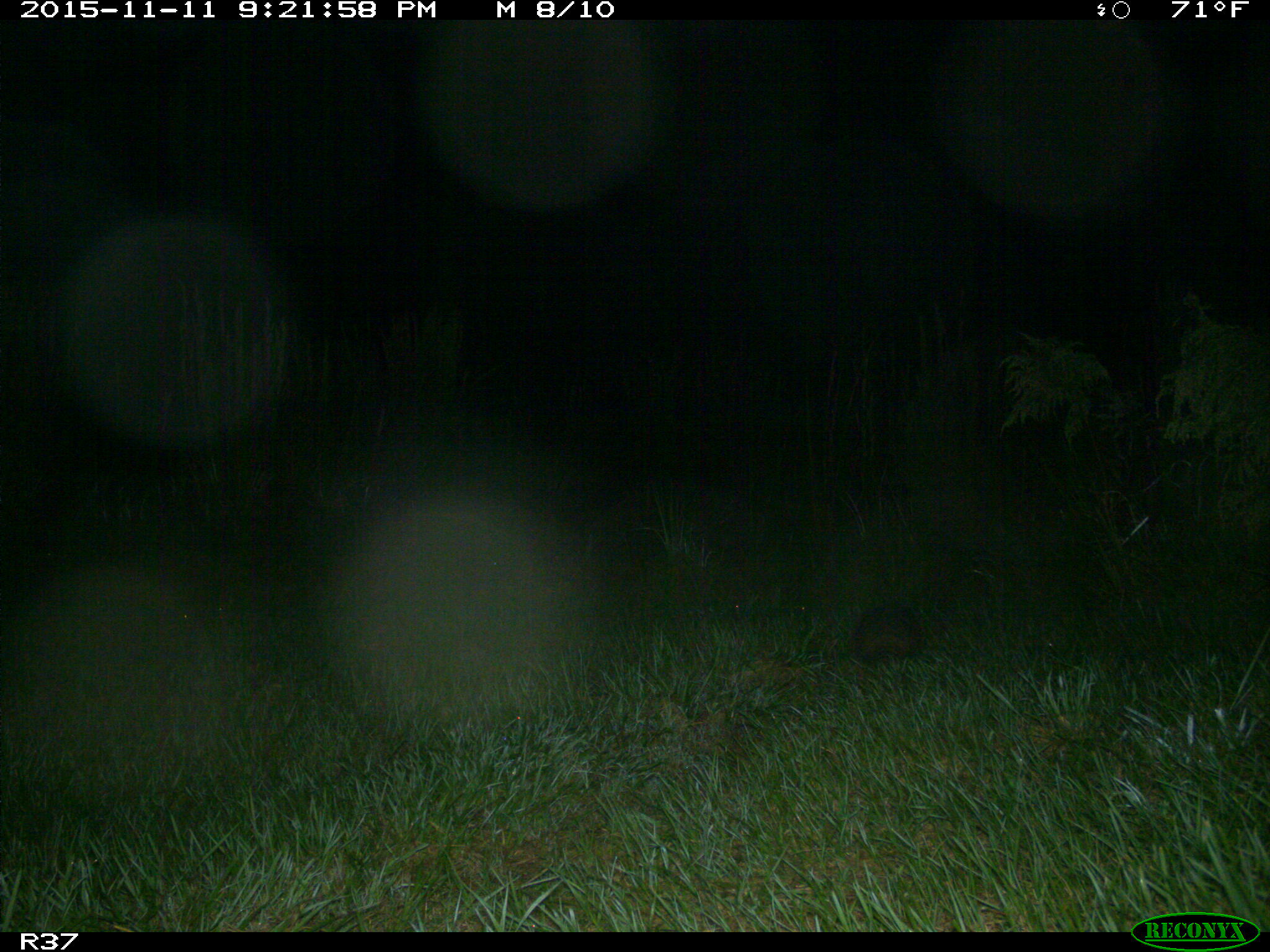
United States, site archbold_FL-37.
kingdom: Animalia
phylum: Chordata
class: Mammalia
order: Cingulata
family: Dasypodidae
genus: Dasypus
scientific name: Dasypus novemcinctus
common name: nine-banded armadillo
Dasypus novemcinctus (nine-banded armadillo).